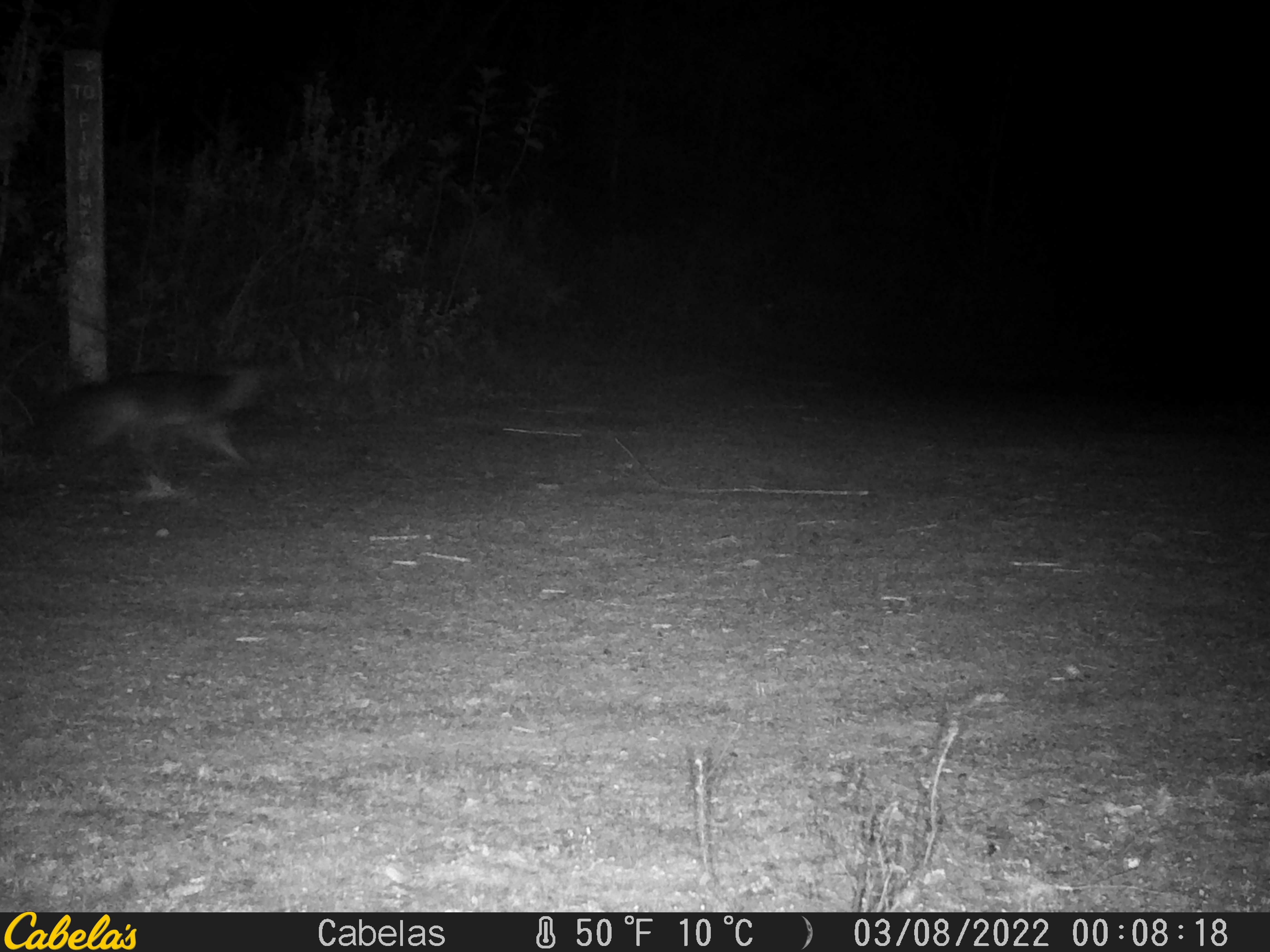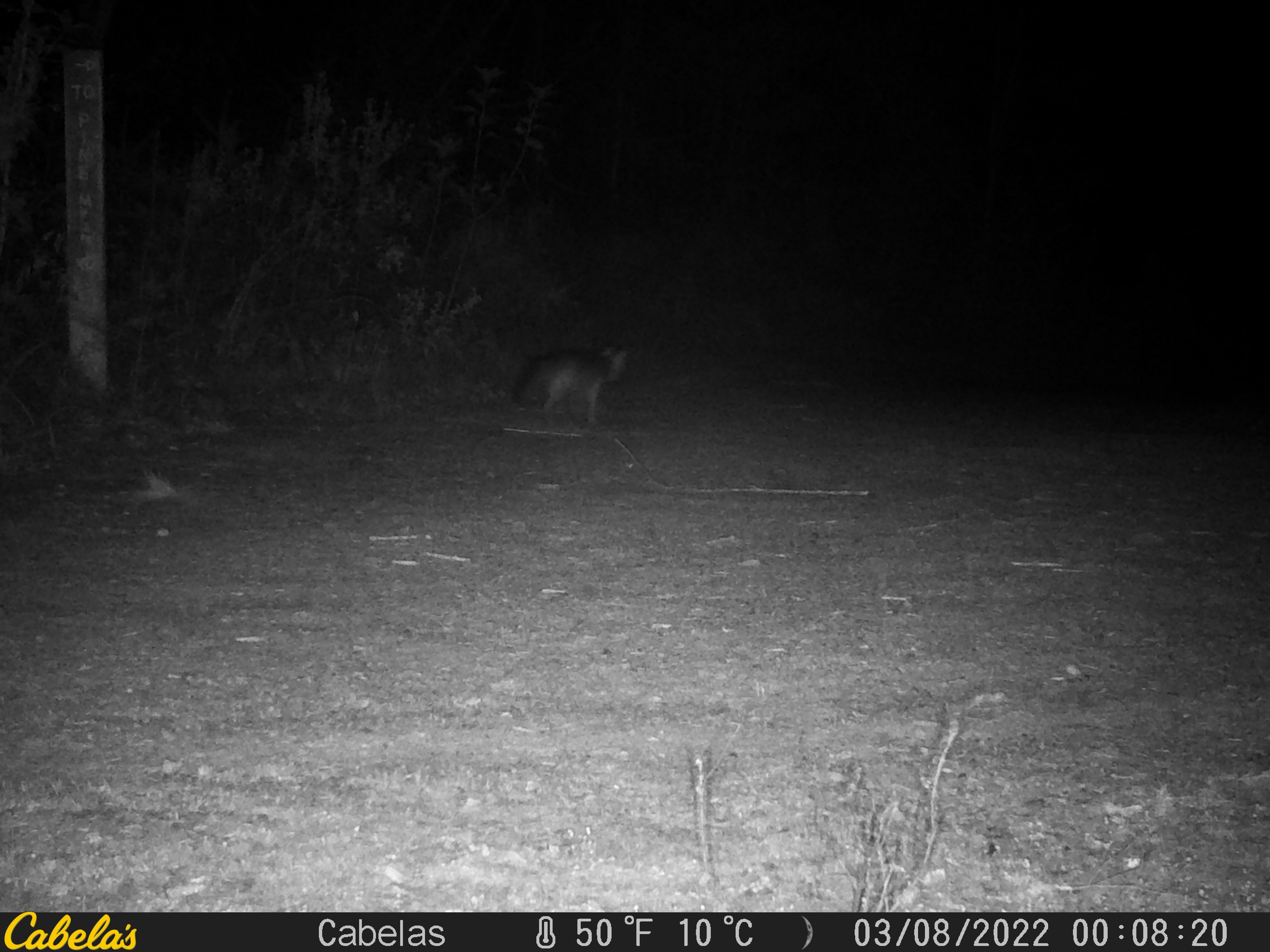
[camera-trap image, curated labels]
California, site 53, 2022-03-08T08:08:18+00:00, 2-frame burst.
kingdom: Animalia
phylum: Chordata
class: Mammalia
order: Carnivora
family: Canidae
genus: Urocyon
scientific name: Urocyon cinereoargenteus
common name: gray fox